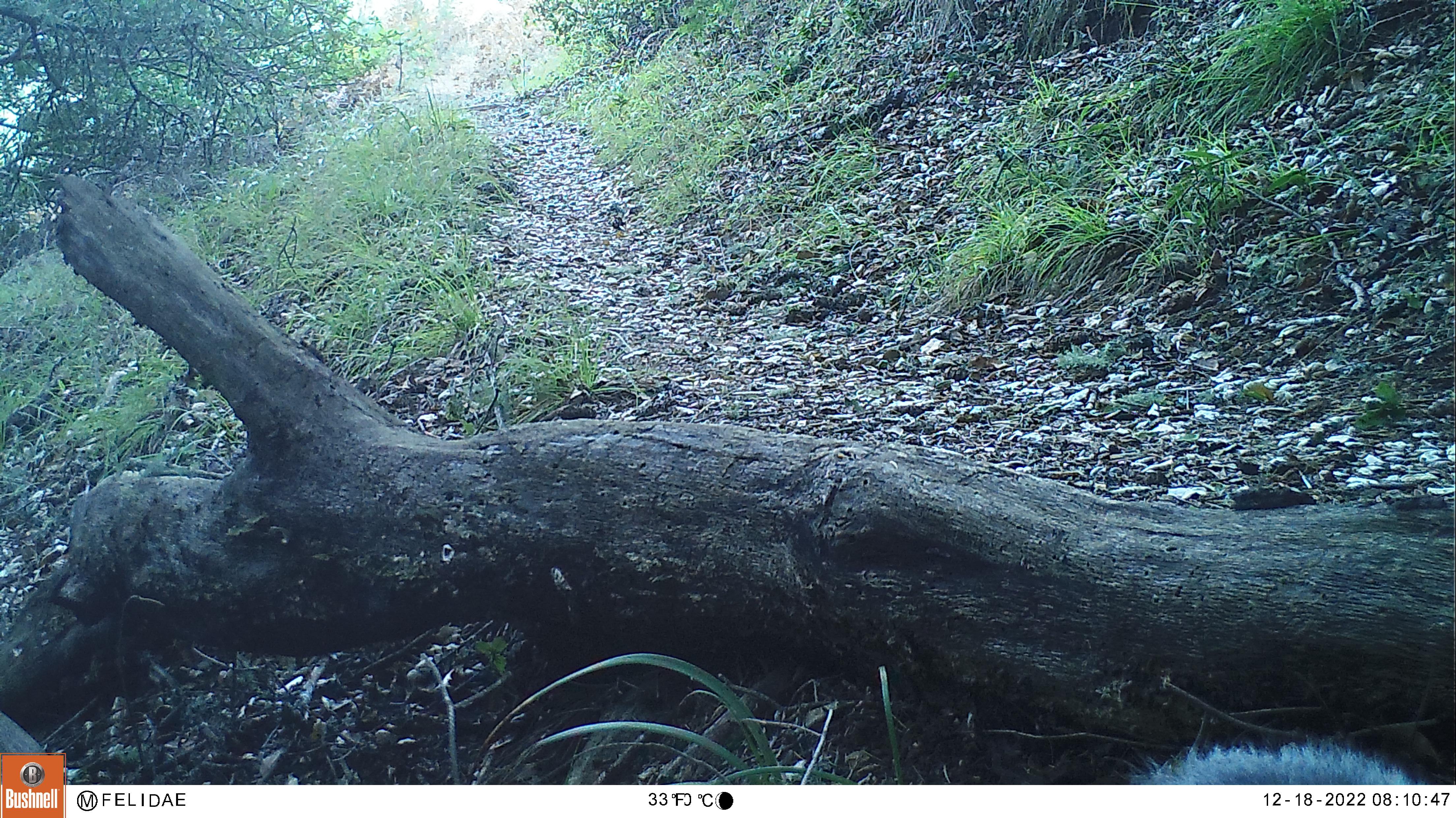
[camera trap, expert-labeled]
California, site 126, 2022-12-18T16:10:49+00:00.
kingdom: Animalia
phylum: Chordata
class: Mammalia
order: Rodentia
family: Sciuridae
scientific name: Sciuridae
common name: squirrel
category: unknown squirrel